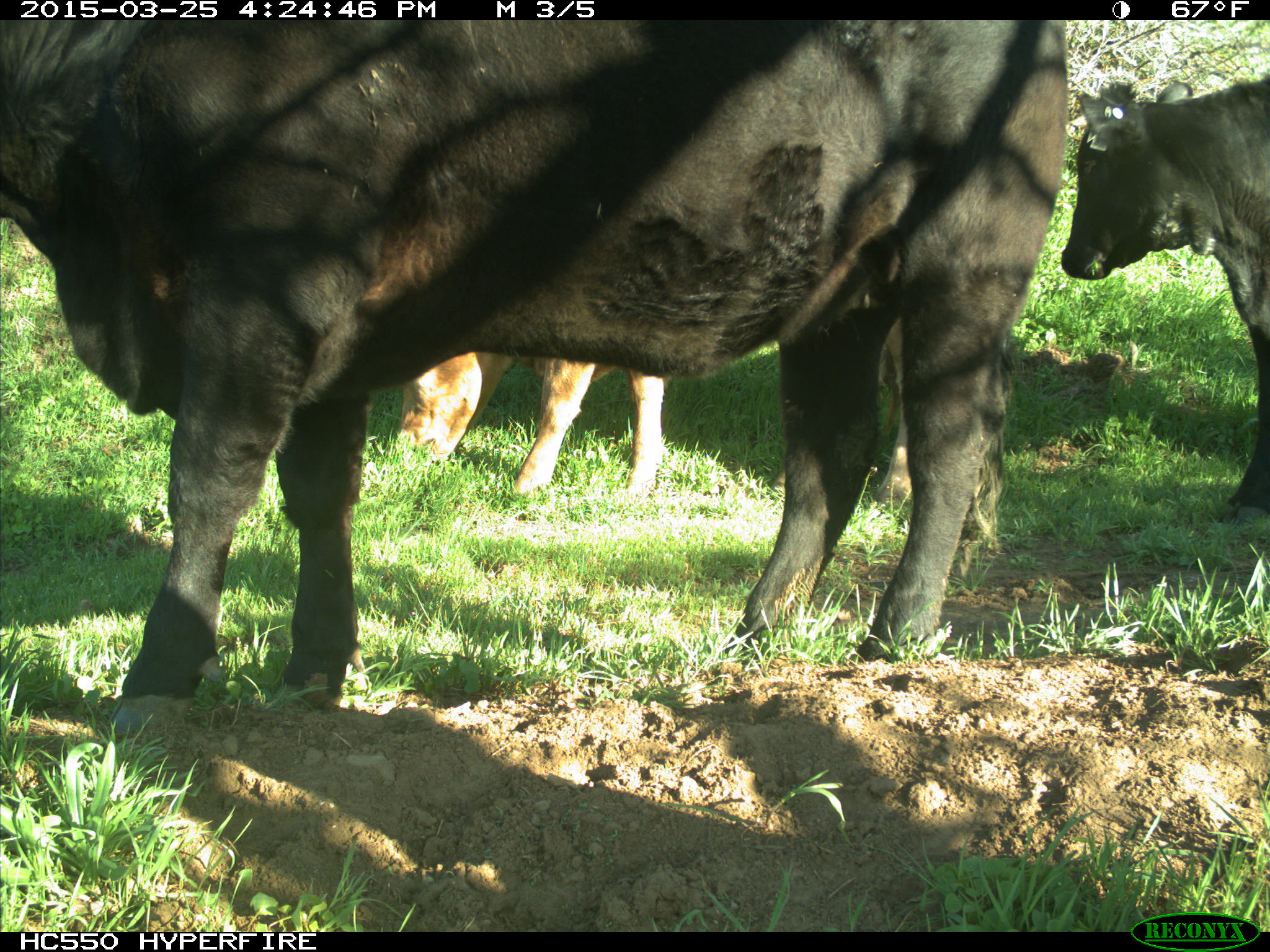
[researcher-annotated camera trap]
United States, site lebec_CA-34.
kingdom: Animalia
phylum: Chordata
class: Mammalia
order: Artiodactyla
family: Bovidae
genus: Bos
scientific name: Bos taurus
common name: domestic cow